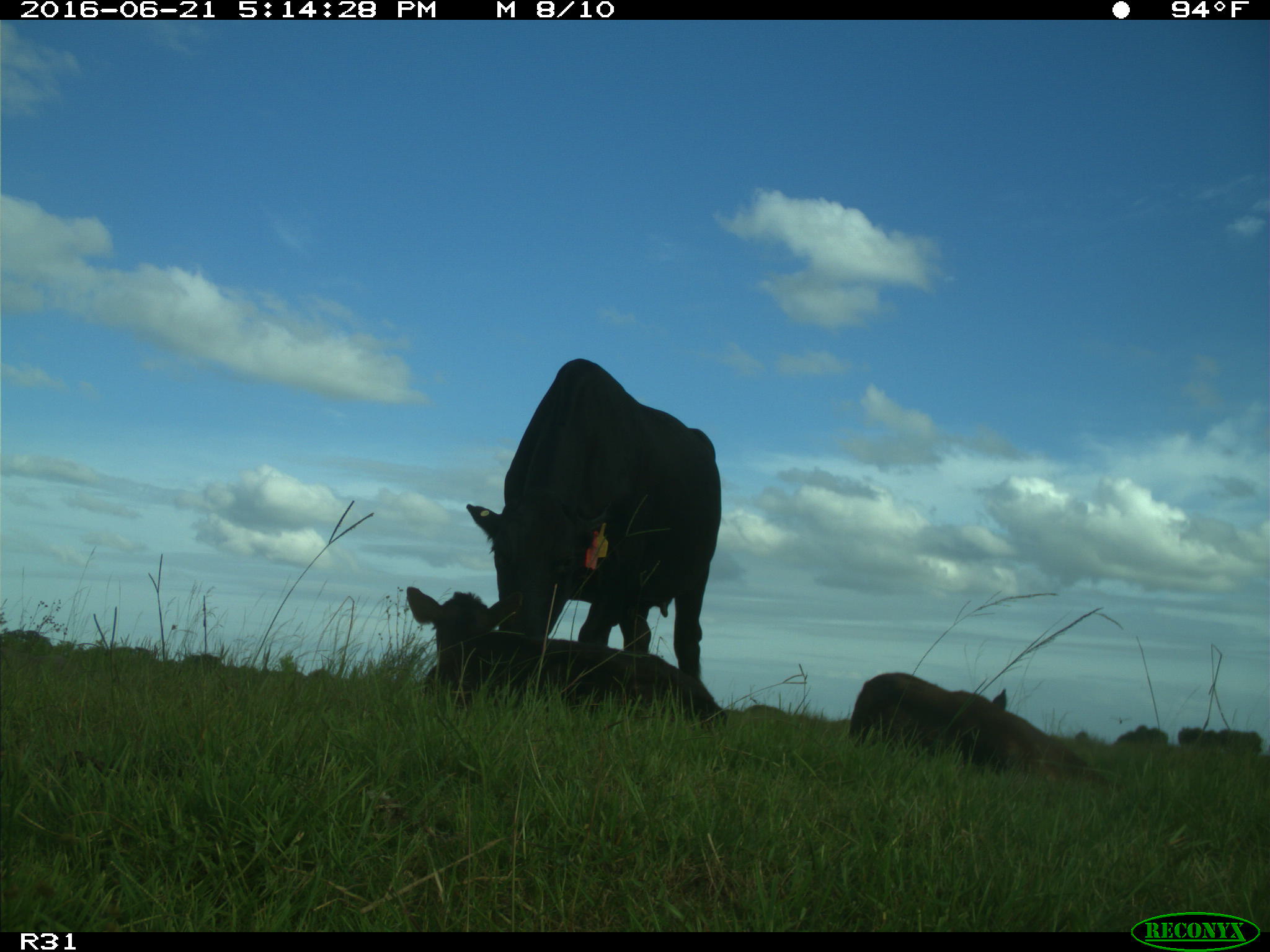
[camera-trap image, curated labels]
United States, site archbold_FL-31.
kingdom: Animalia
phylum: Chordata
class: Mammalia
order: Artiodactyla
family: Bovidae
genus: Bos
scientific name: Bos taurus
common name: domestic cow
Bos taurus (domestic cow).